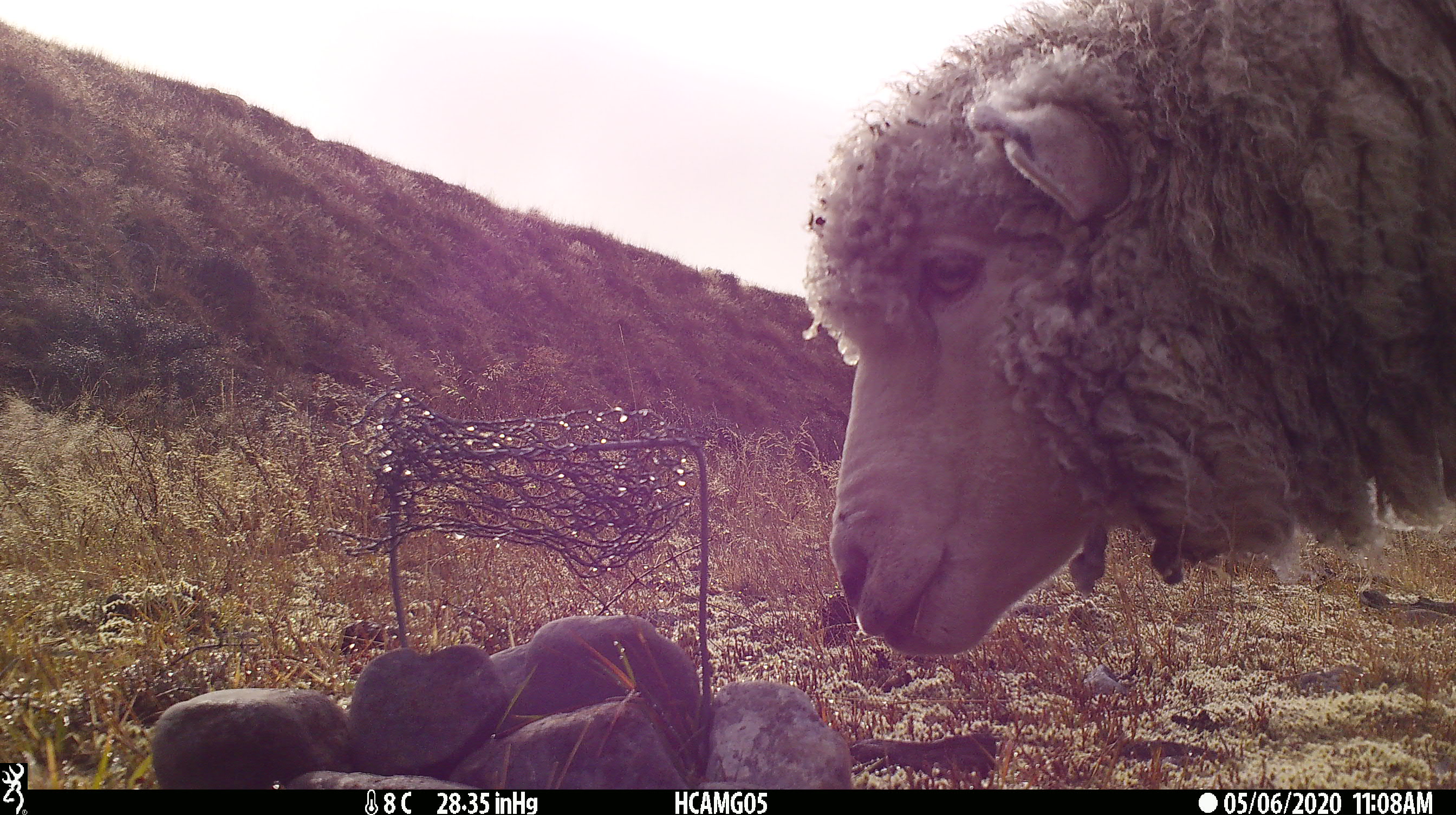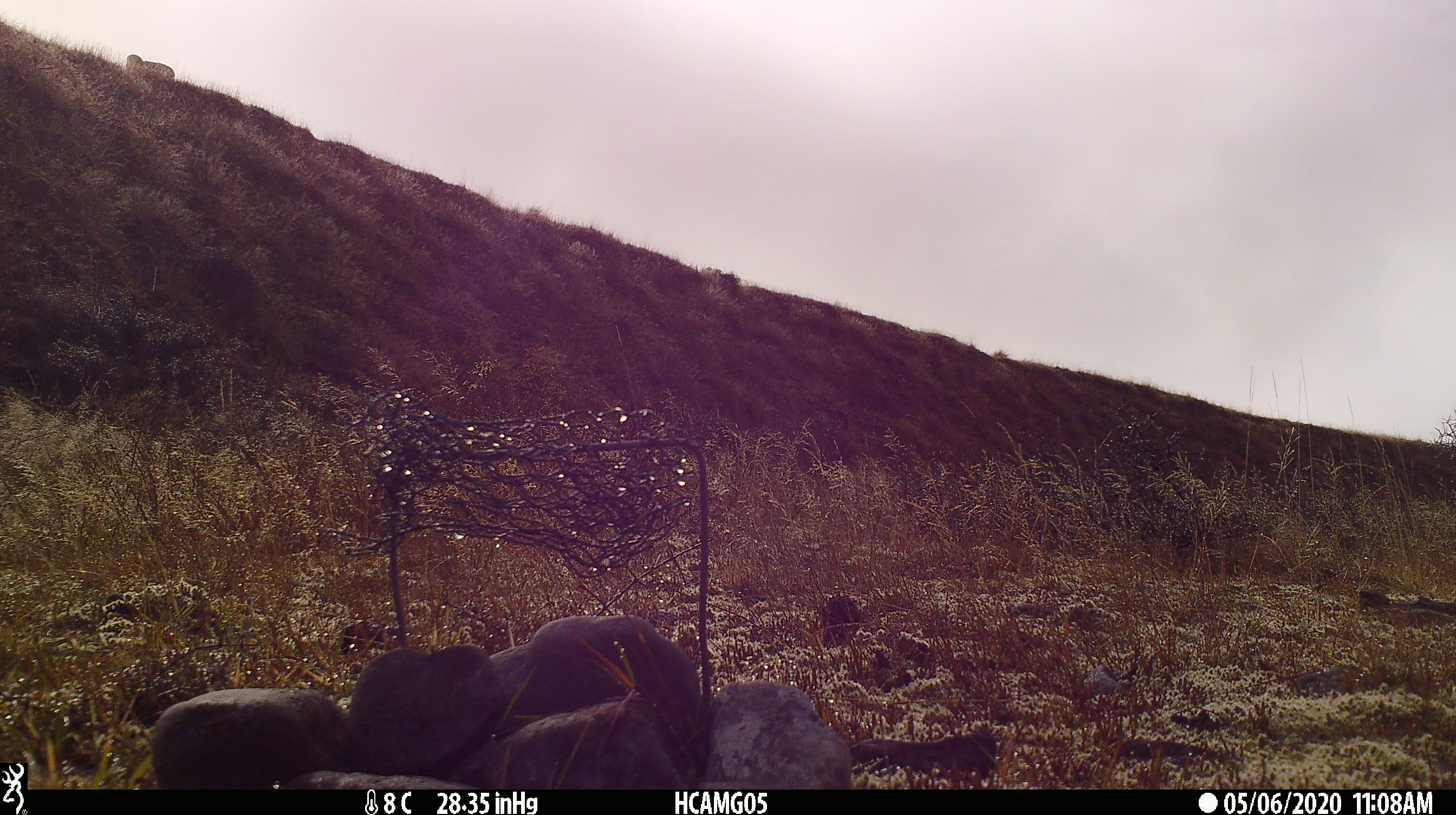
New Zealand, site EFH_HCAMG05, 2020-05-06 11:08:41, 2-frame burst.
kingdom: Animalia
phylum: Chordata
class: Mammalia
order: Artiodactyla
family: Bovidae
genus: Ovis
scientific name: Ovis aries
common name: domestic sheep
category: sheep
Sheep (domestic sheep) (Ovis aries).